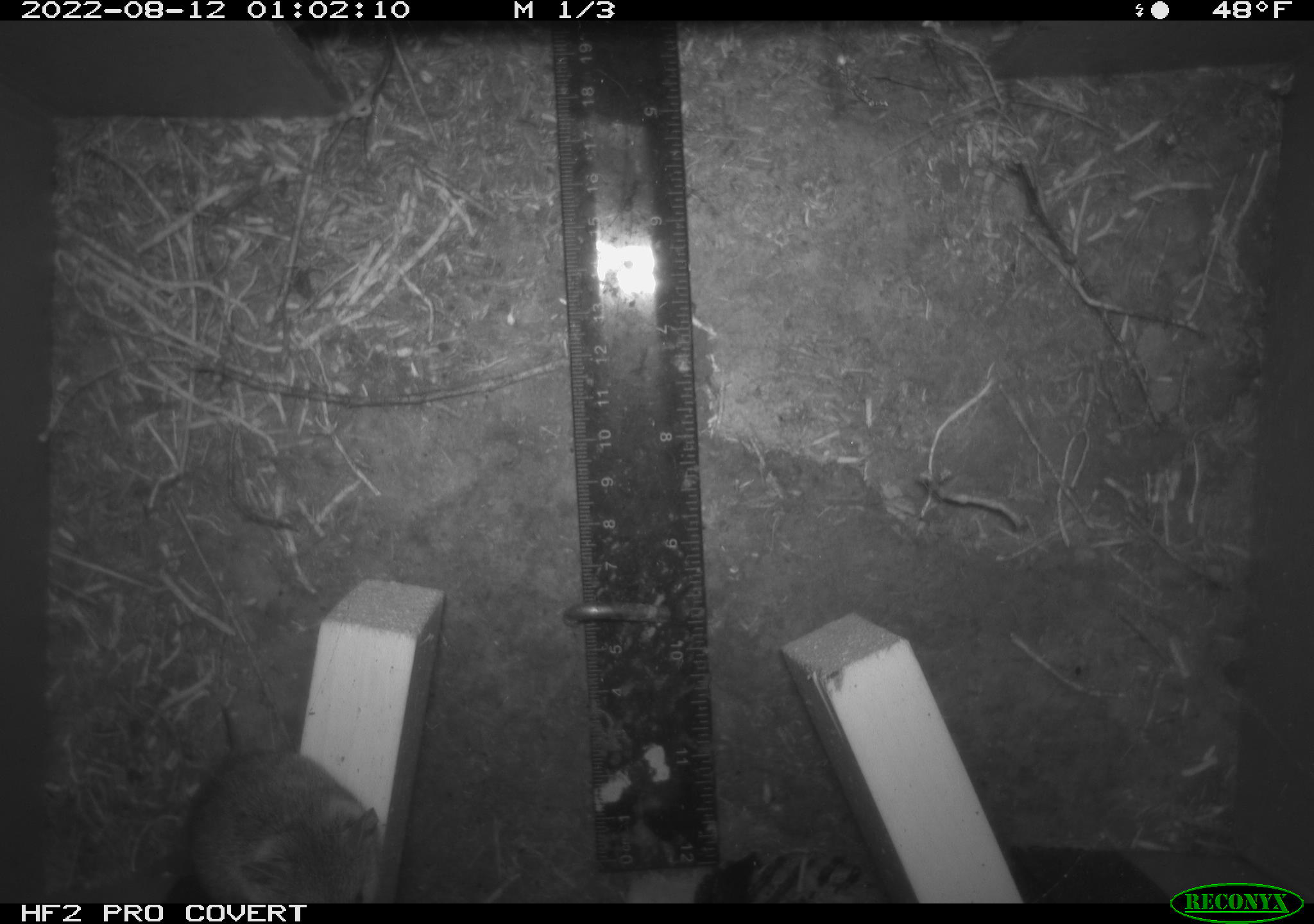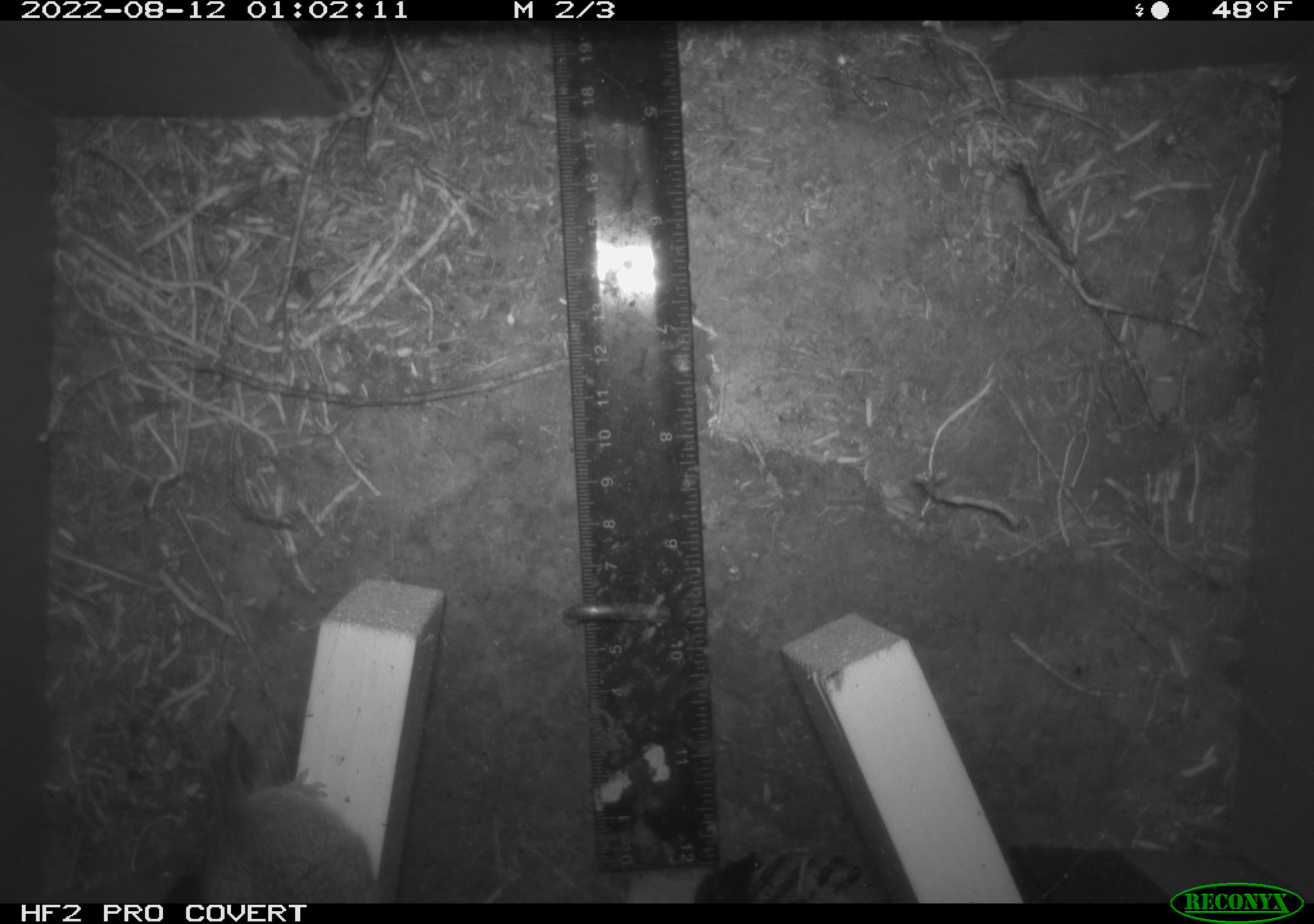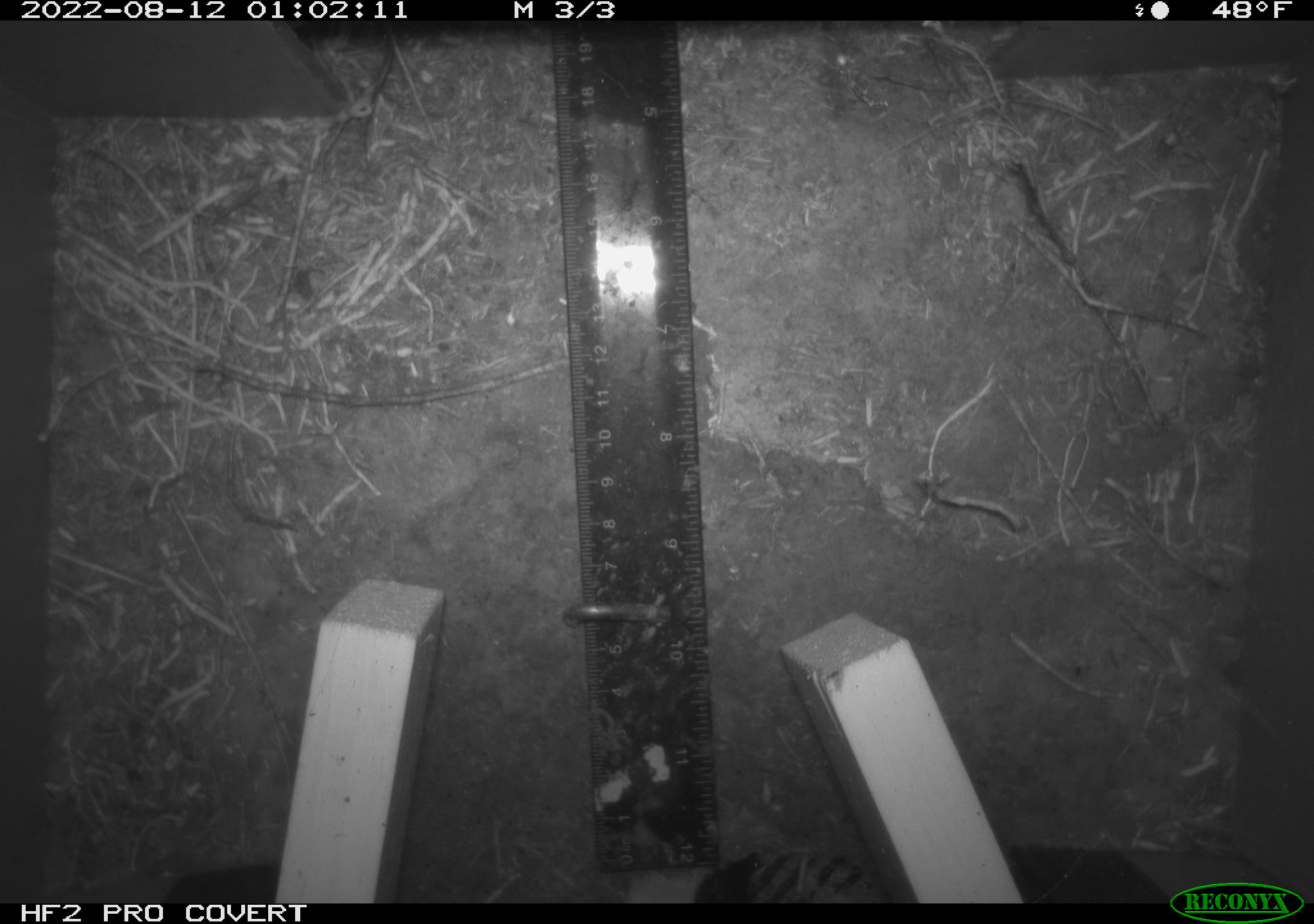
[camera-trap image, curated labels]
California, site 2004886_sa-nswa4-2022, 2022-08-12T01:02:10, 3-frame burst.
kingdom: Animalia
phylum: Chordata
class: Mammalia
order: Rodentia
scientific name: Rodentia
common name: rodent